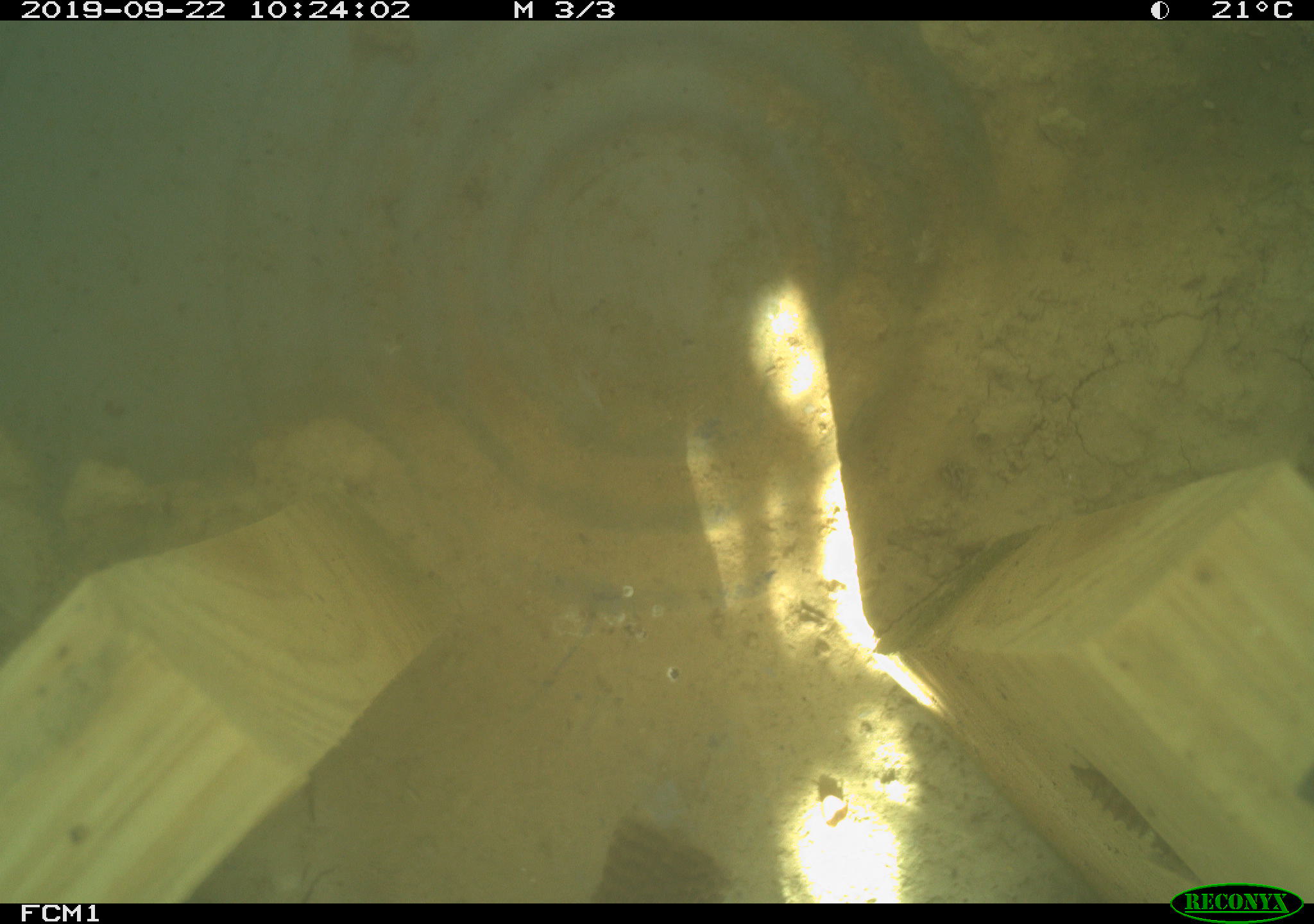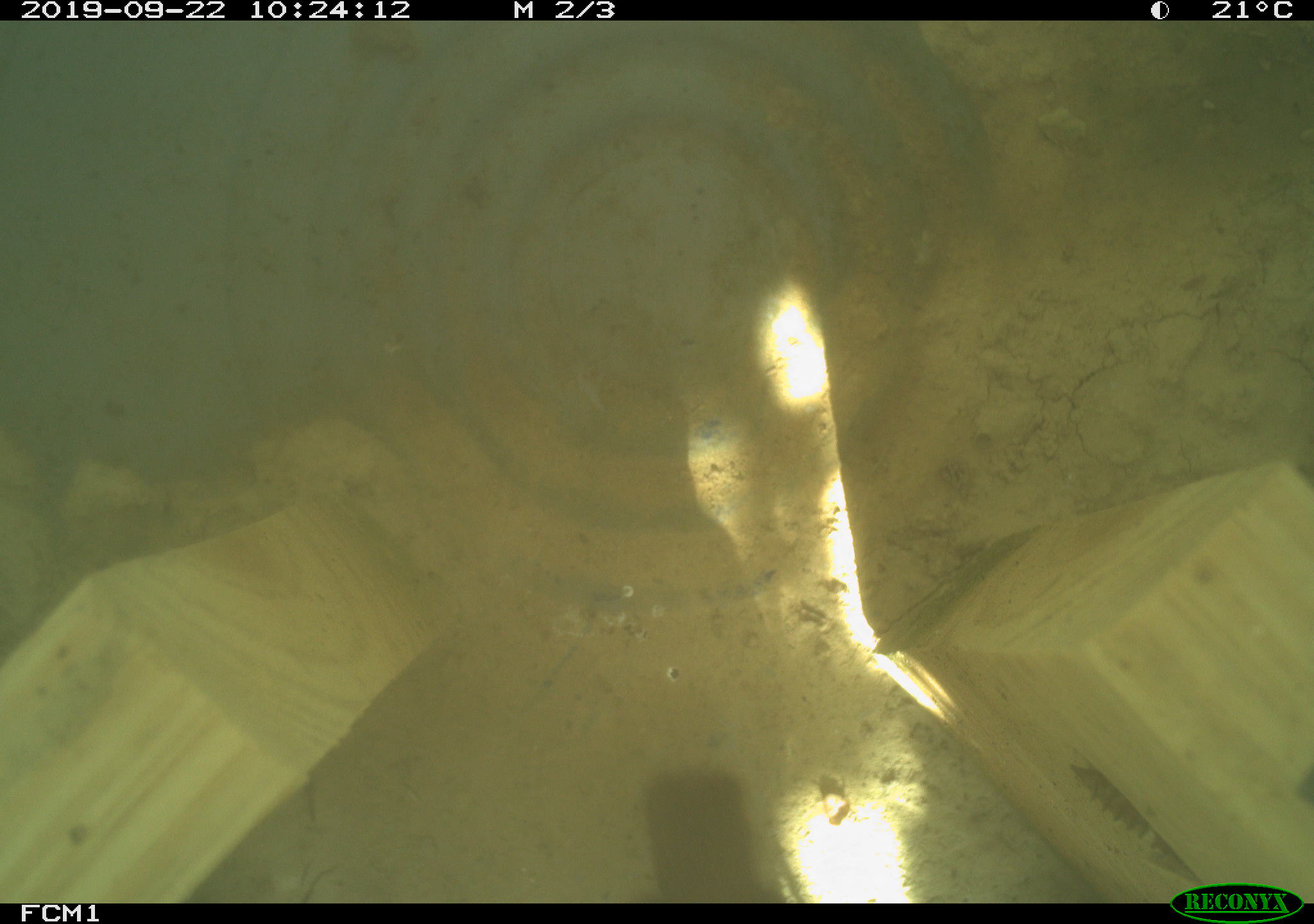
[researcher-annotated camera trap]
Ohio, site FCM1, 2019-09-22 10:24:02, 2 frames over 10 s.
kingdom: Animalia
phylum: Chordata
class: Aves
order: Passeriformes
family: Troglodytidae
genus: Troglodytes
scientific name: Troglodytes aedon aedon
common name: northern house wren